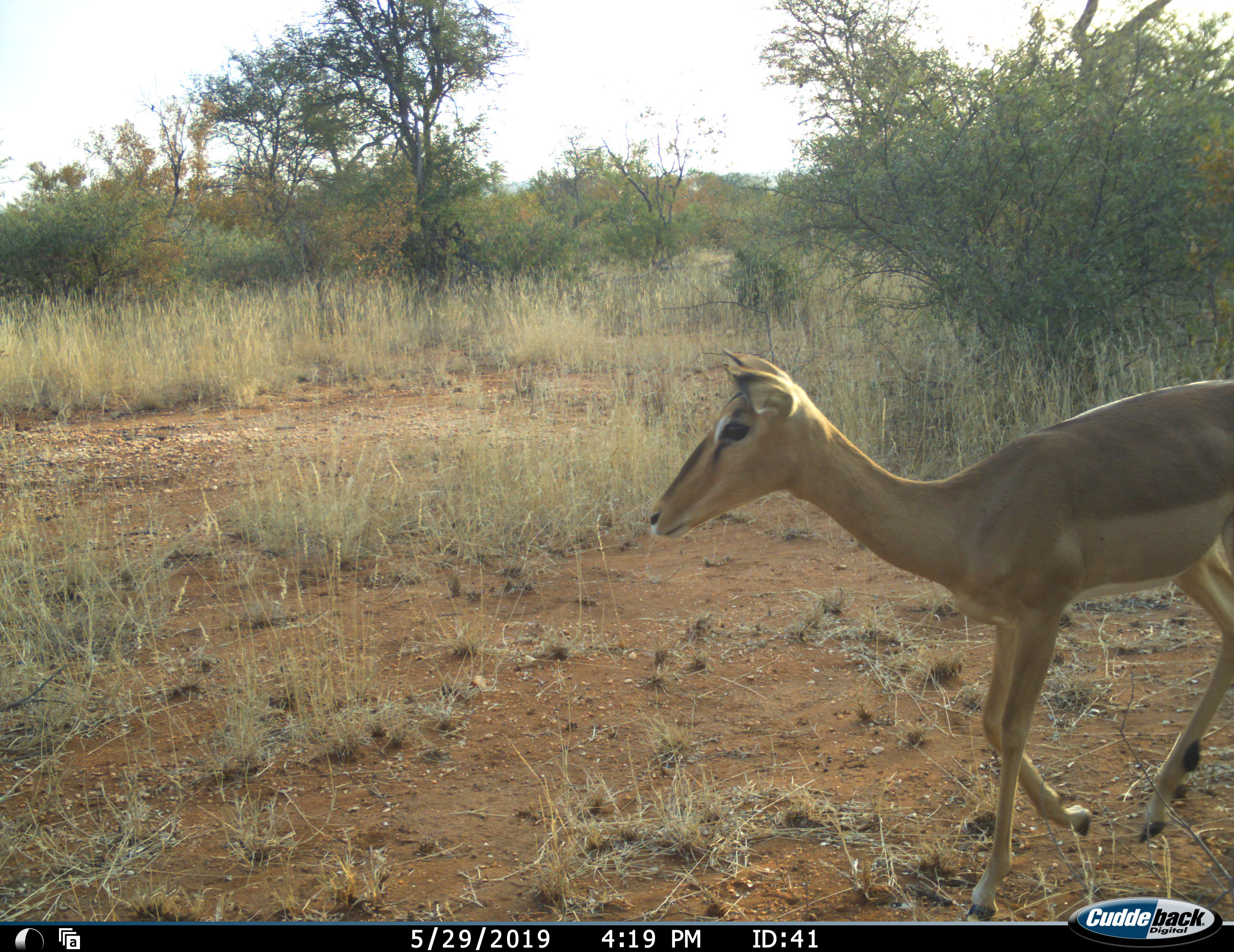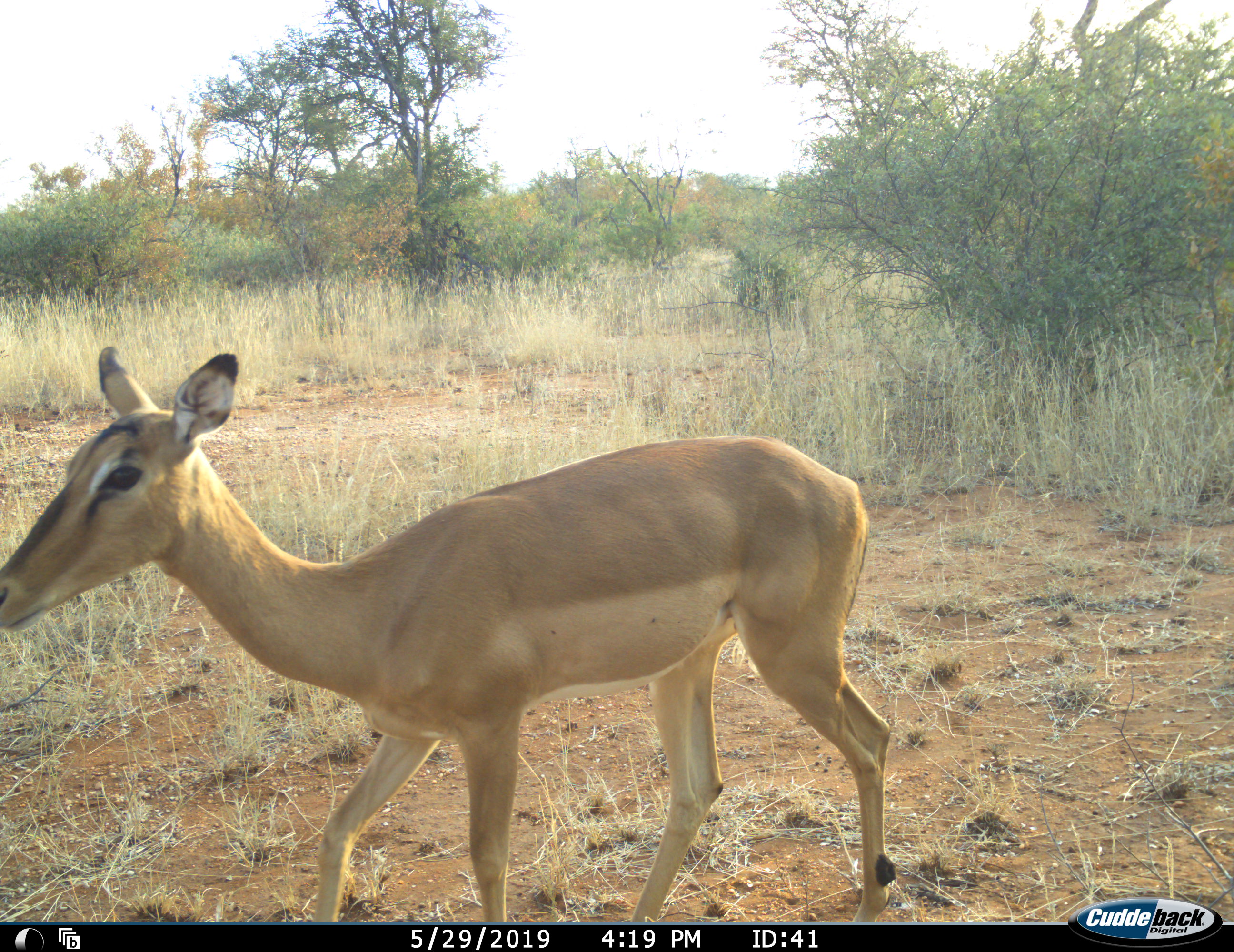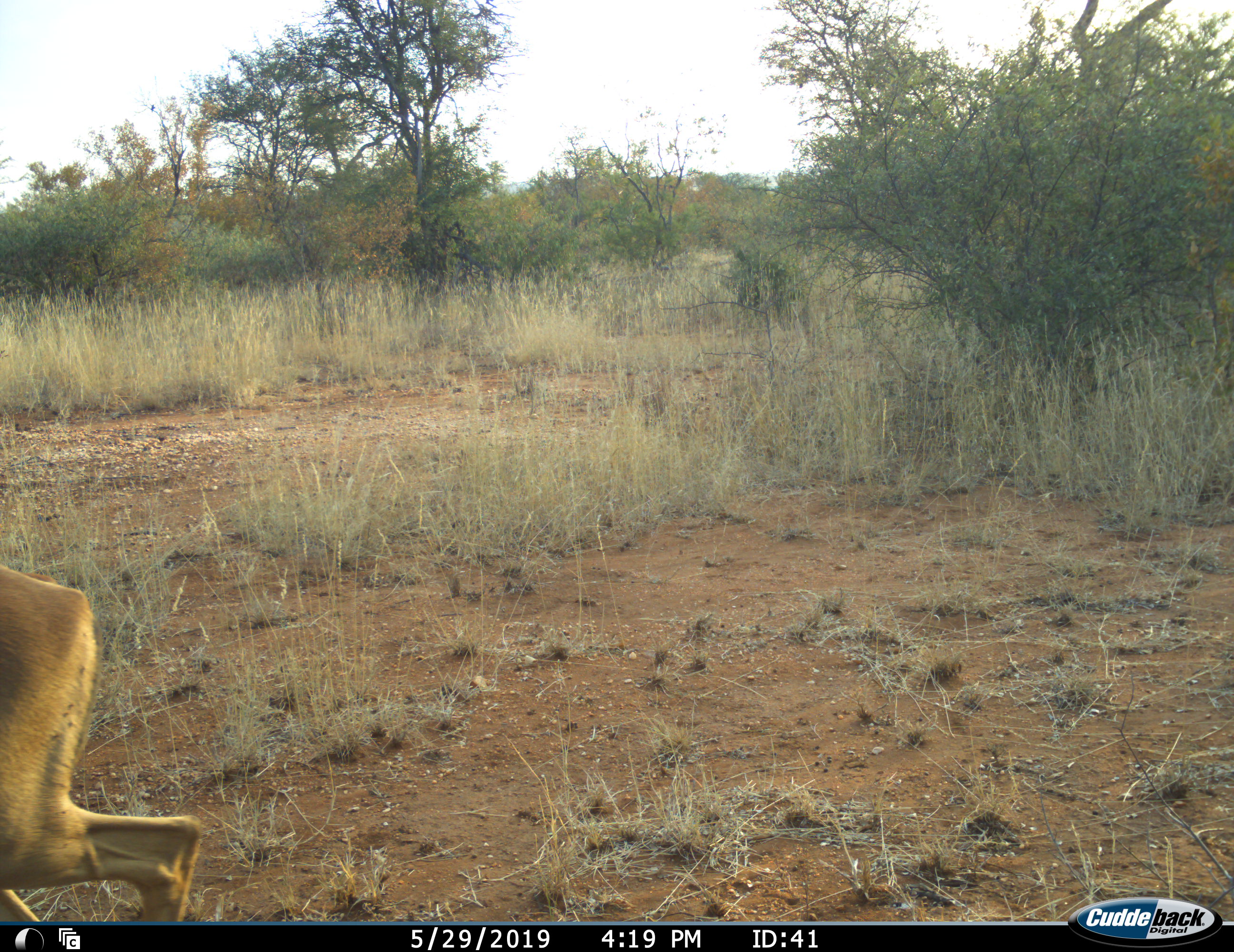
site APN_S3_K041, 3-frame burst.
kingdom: Animalia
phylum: Chordata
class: Mammalia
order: Artiodactyla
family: Bovidae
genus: Aepyceros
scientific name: Aepyceros melampus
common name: impala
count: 1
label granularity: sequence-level